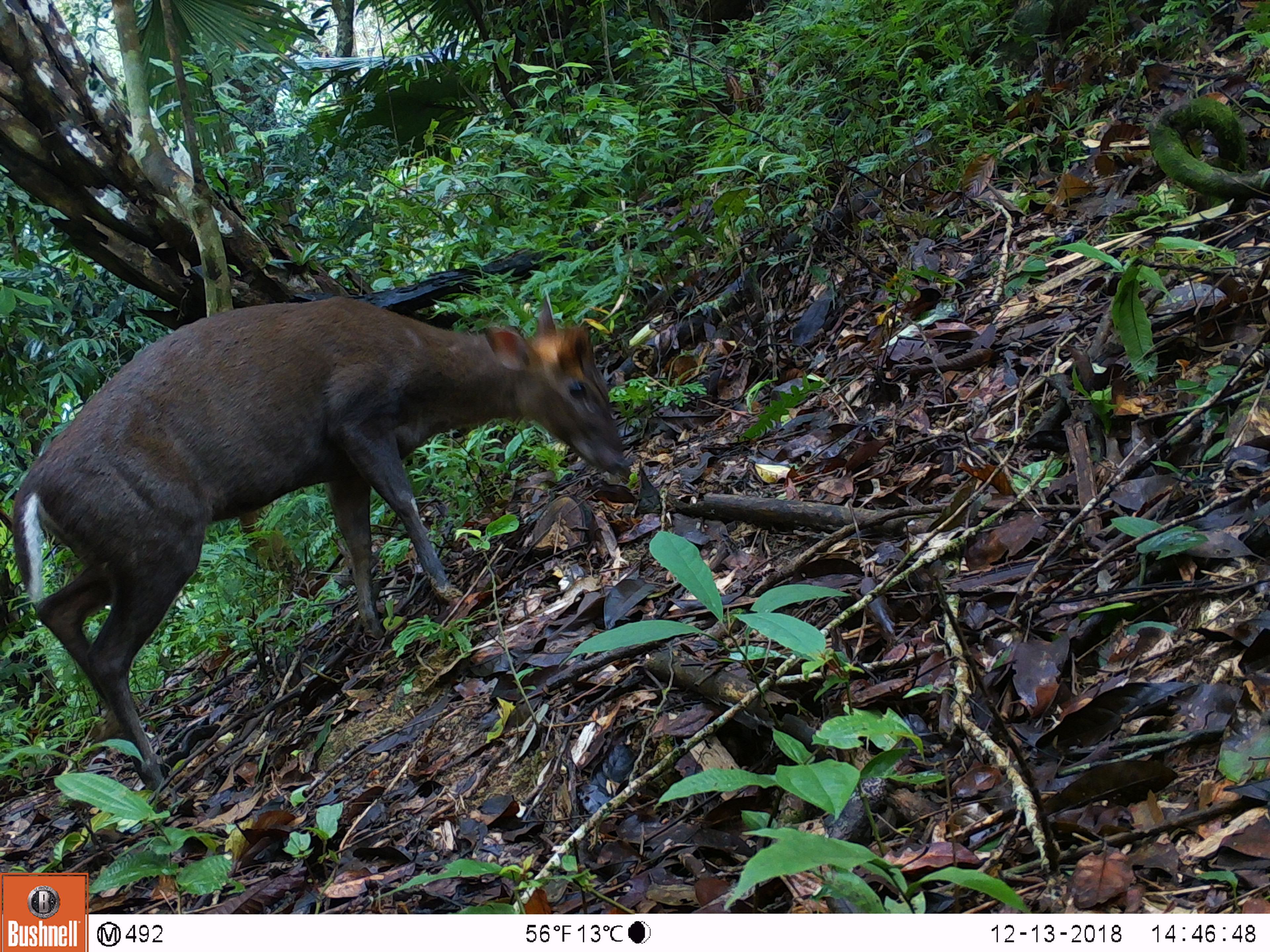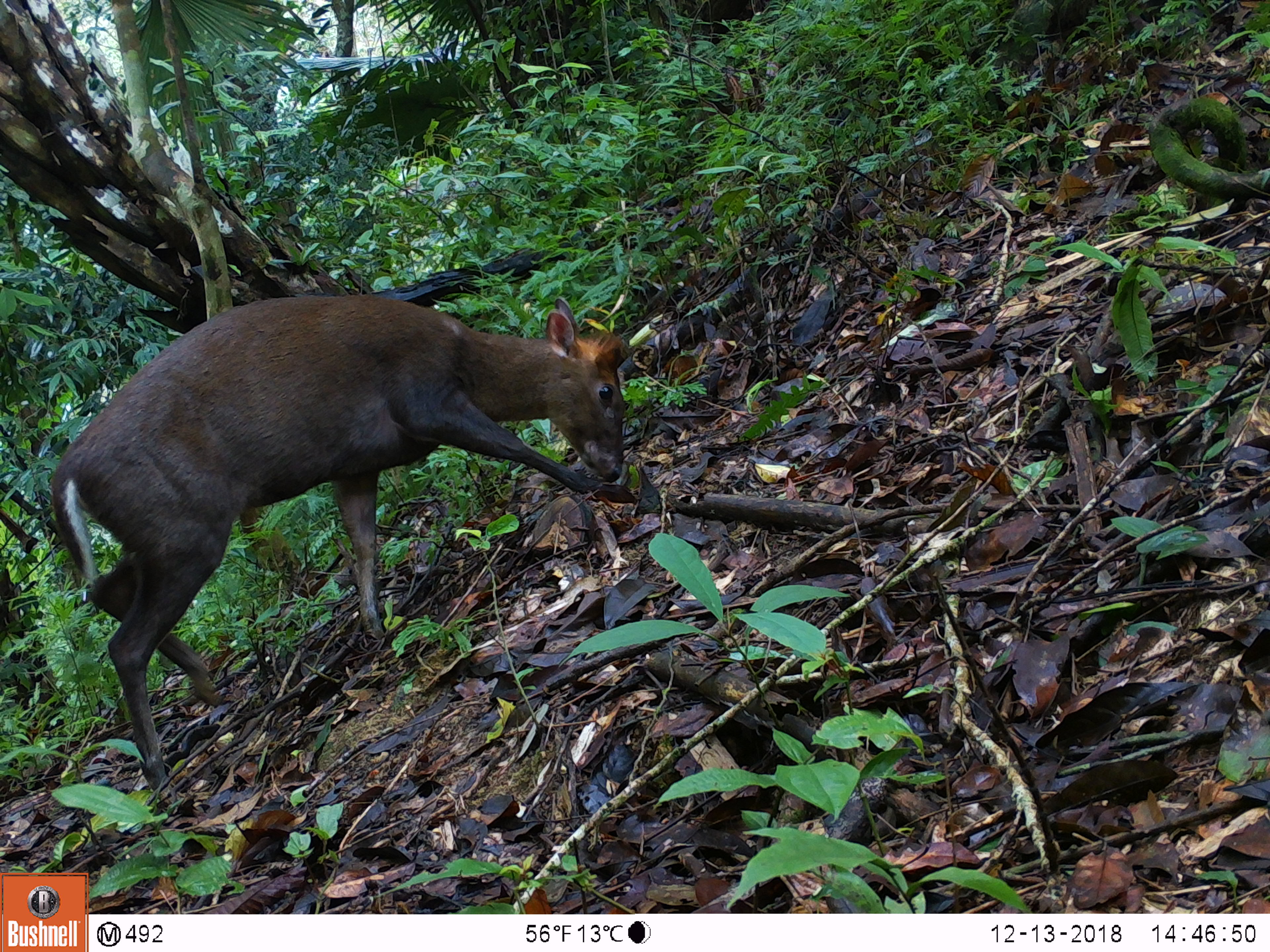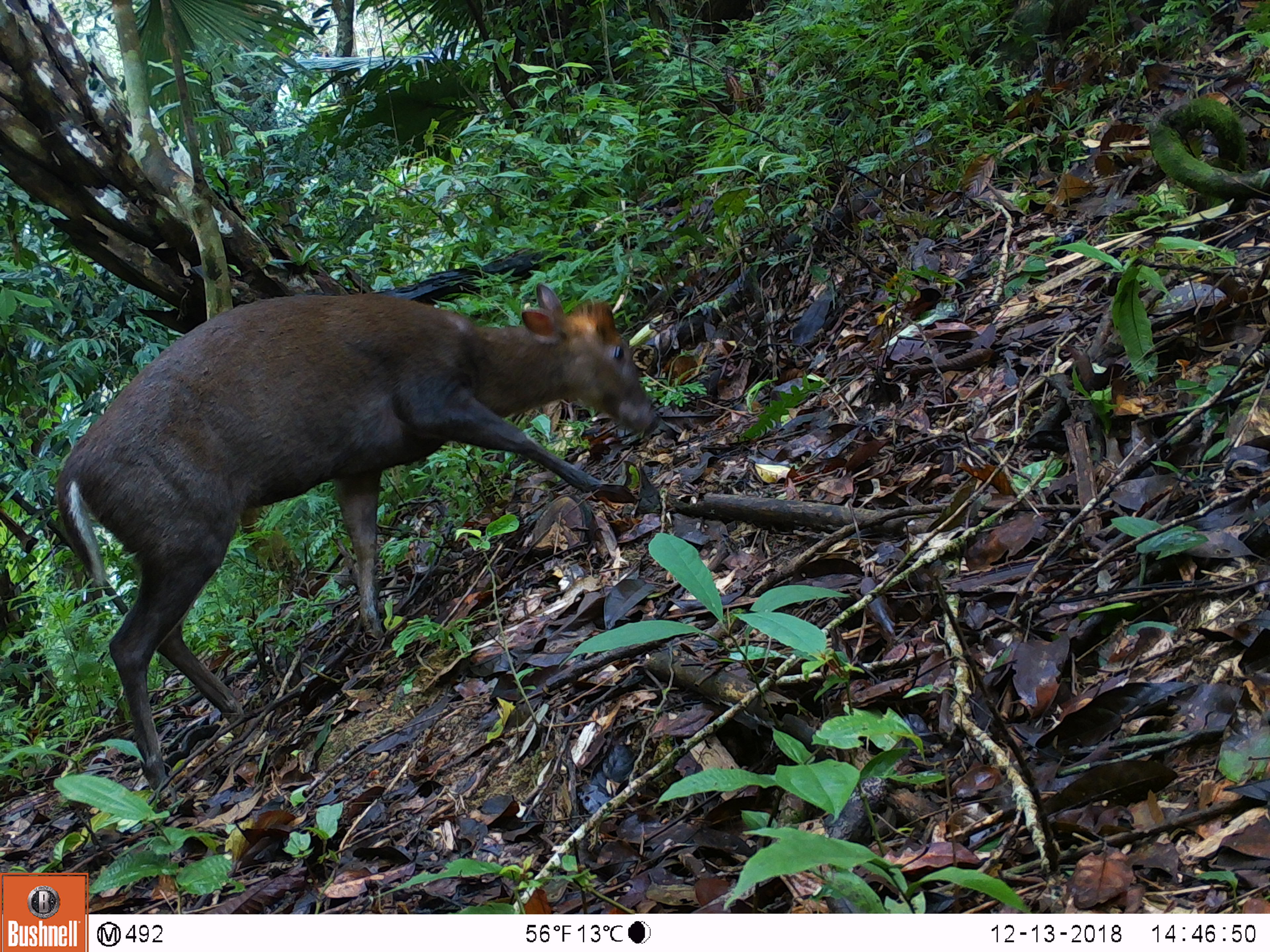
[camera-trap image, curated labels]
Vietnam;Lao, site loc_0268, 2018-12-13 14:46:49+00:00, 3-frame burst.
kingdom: Animalia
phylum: Chordata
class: Mammalia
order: Artiodactyla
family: Cervidae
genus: Muntiacus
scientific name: Muntiacus rooseveltorum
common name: roosevelt's muntjac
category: roosevelts muntjac group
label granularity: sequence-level